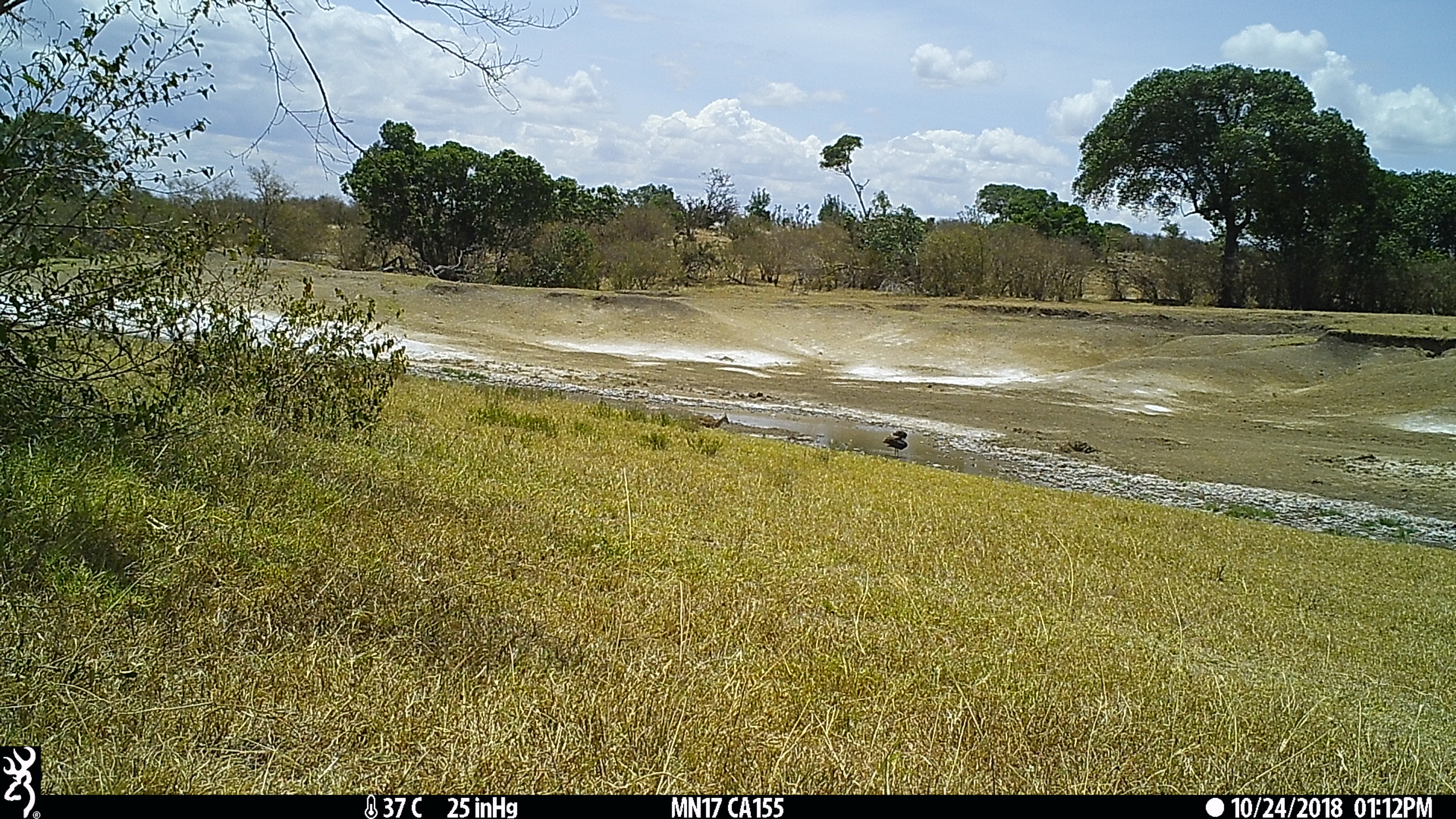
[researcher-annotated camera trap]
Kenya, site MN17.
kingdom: Animalia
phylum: Chordata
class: Aves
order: Ciconiiformes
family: Ciconiidae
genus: Ciconia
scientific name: Ciconia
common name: stork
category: stork other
Stork other (stork) (Ciconia).